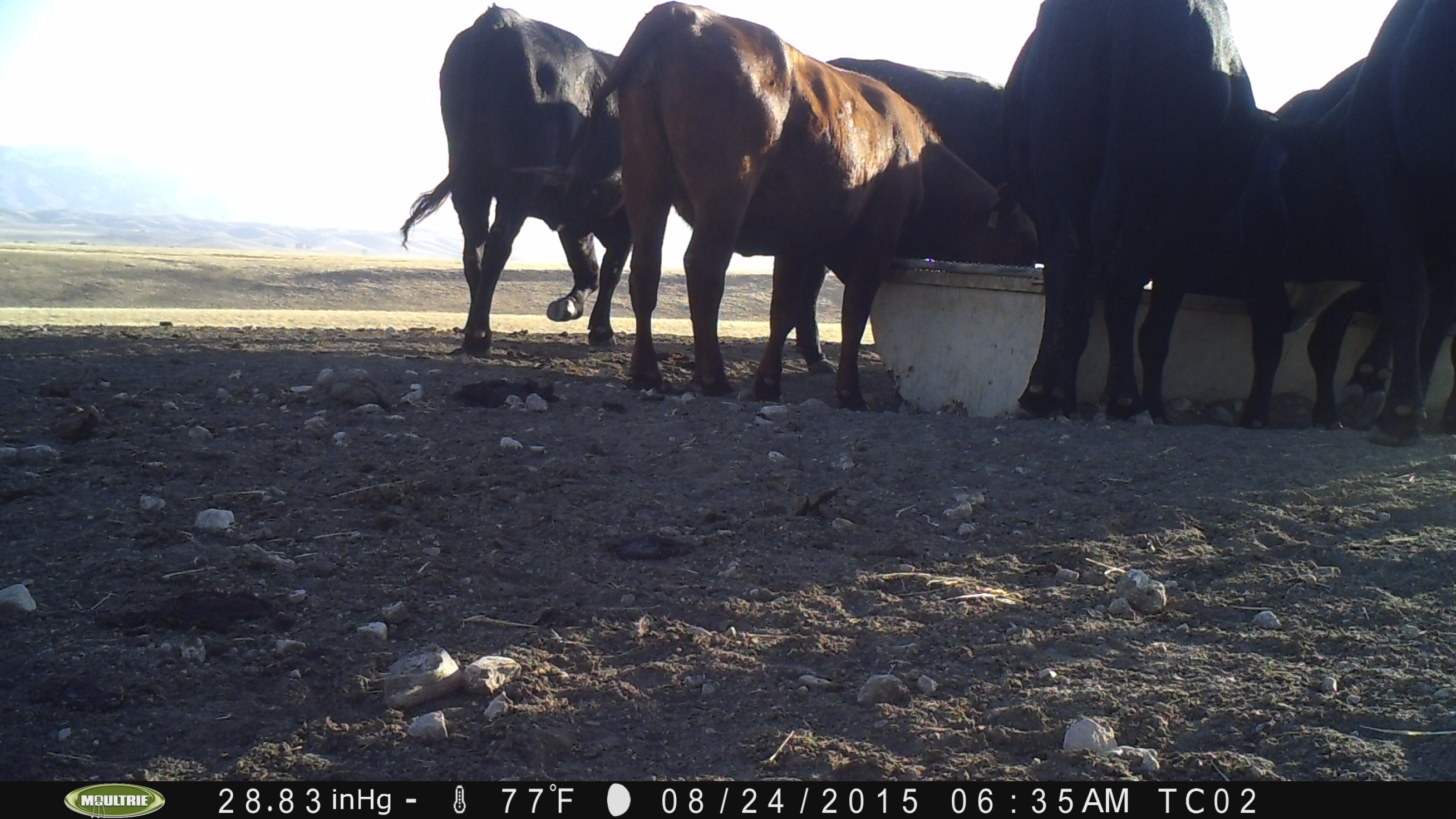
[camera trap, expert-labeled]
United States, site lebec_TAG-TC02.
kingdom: Animalia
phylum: Chordata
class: Mammalia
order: Artiodactyla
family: Bovidae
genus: Bos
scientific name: Bos taurus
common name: domestic cow